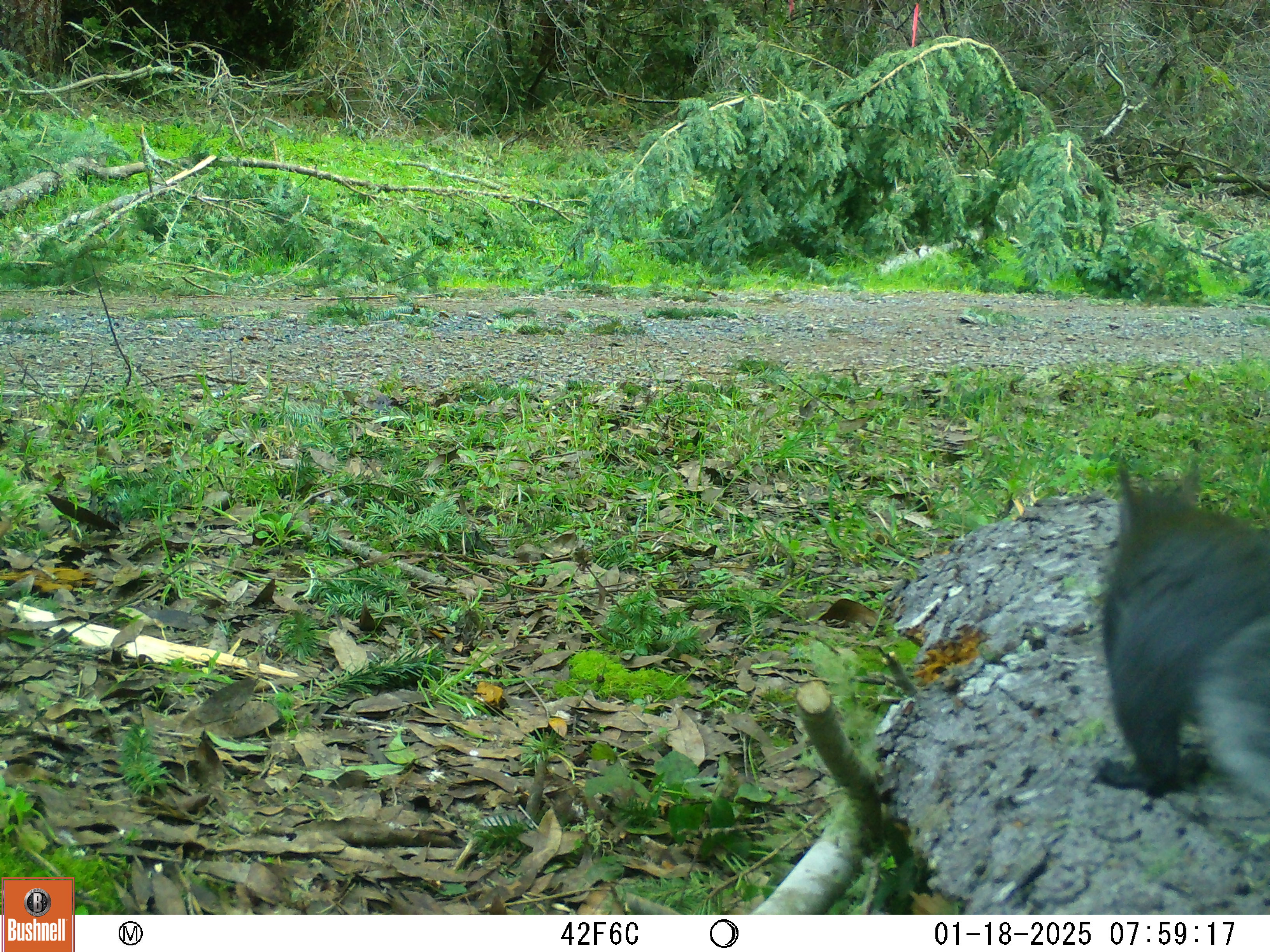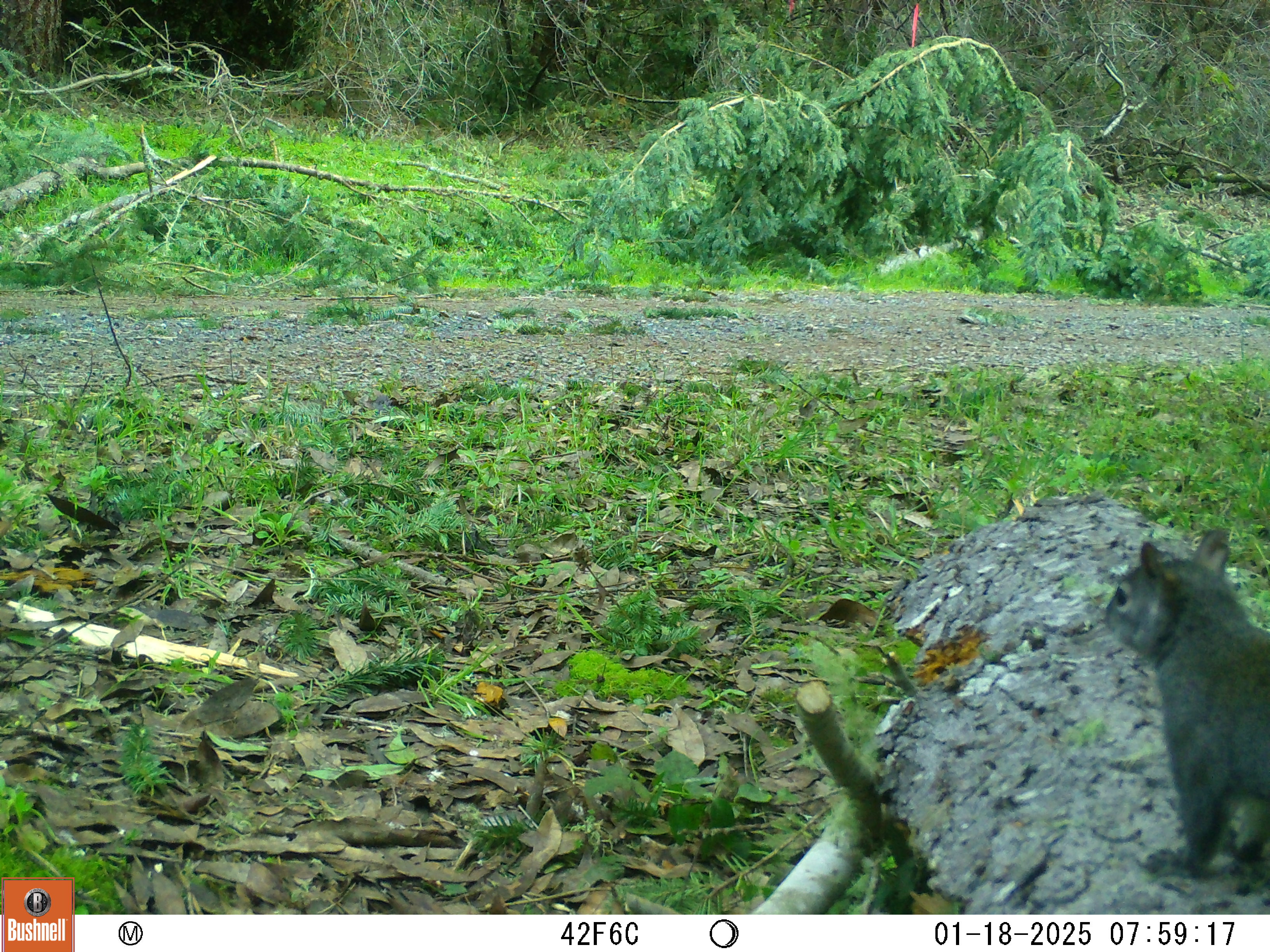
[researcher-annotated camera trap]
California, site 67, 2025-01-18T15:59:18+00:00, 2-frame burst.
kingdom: Animalia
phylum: Chordata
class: Mammalia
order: Rodentia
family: Sciuridae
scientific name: Sciuridae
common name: squirrel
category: unknown squirrel